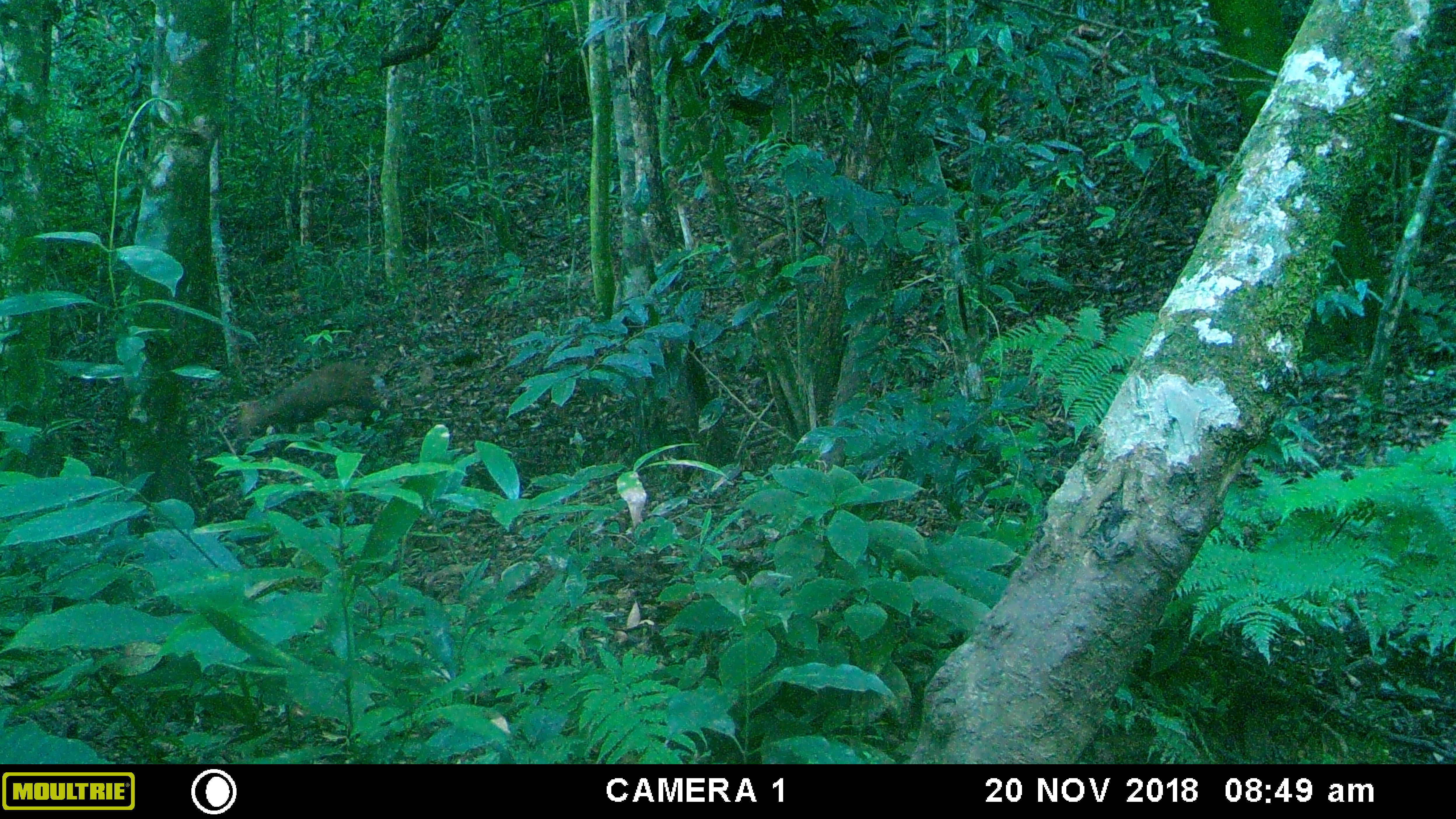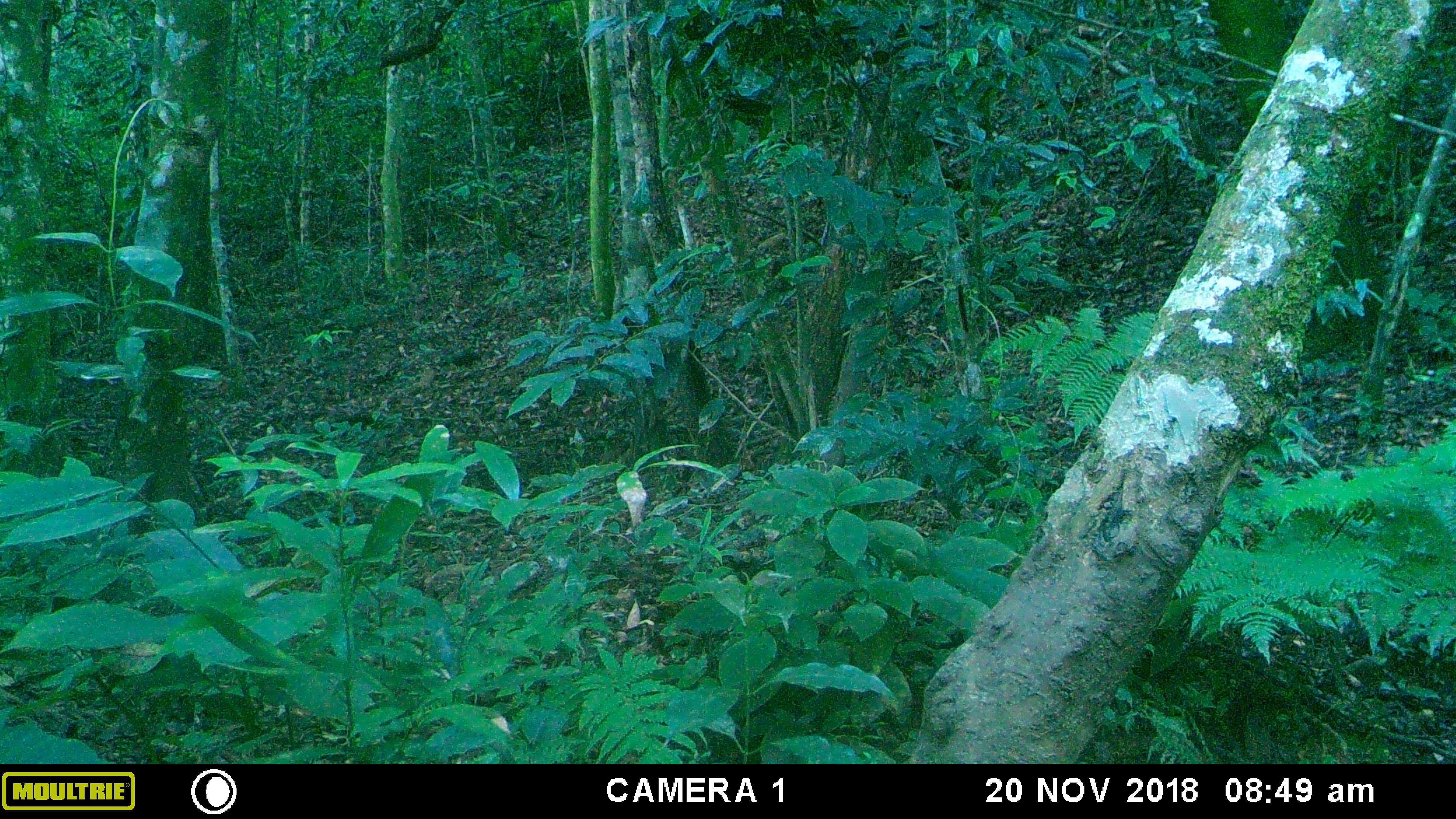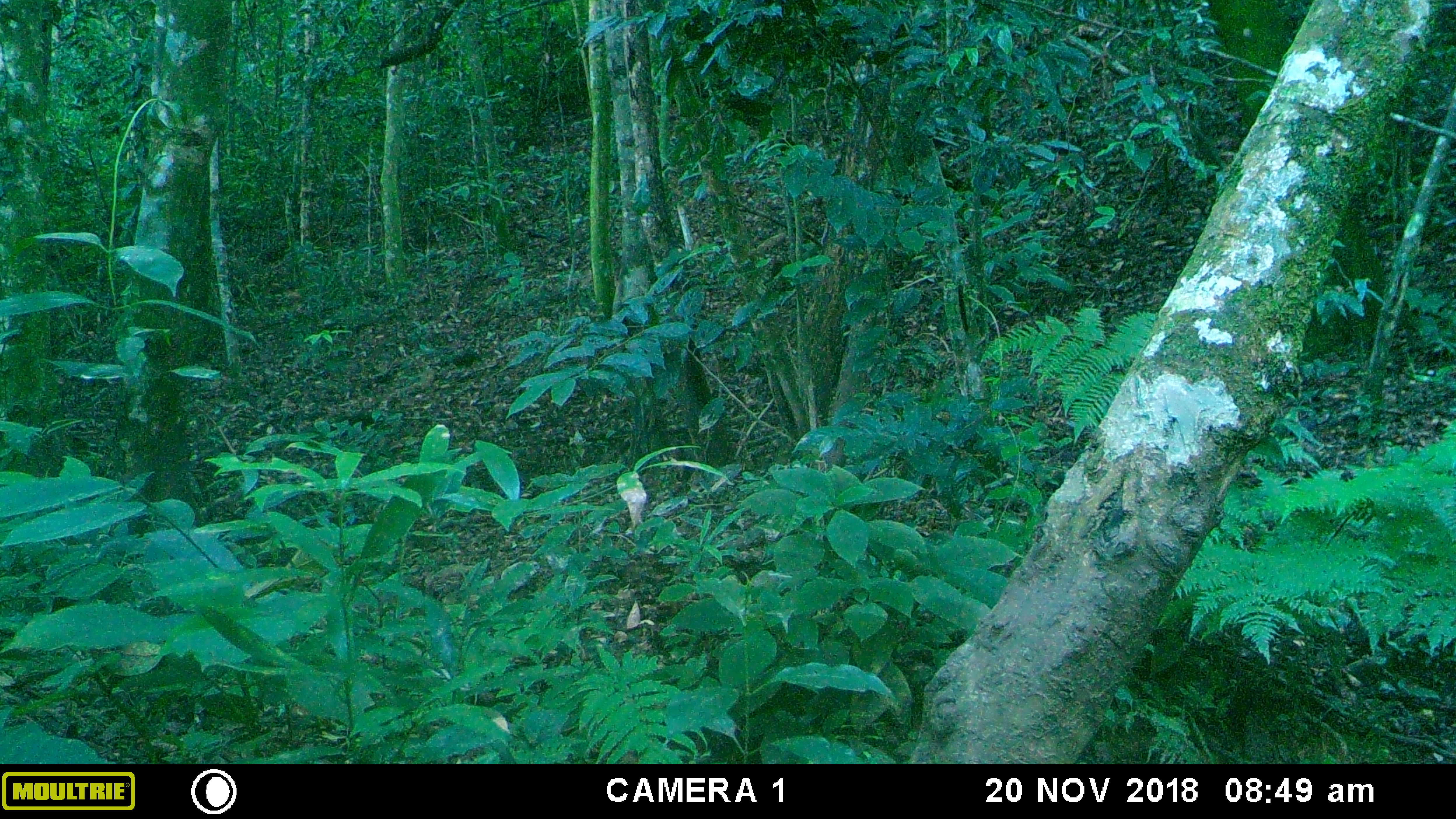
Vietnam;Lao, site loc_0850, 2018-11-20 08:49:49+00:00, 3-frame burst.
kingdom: Animalia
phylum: Chordata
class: Mammalia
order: Artiodactyla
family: Cervidae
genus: Muntiacus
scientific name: Muntiacus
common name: muntjacs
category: unidentified muntjac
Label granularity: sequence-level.